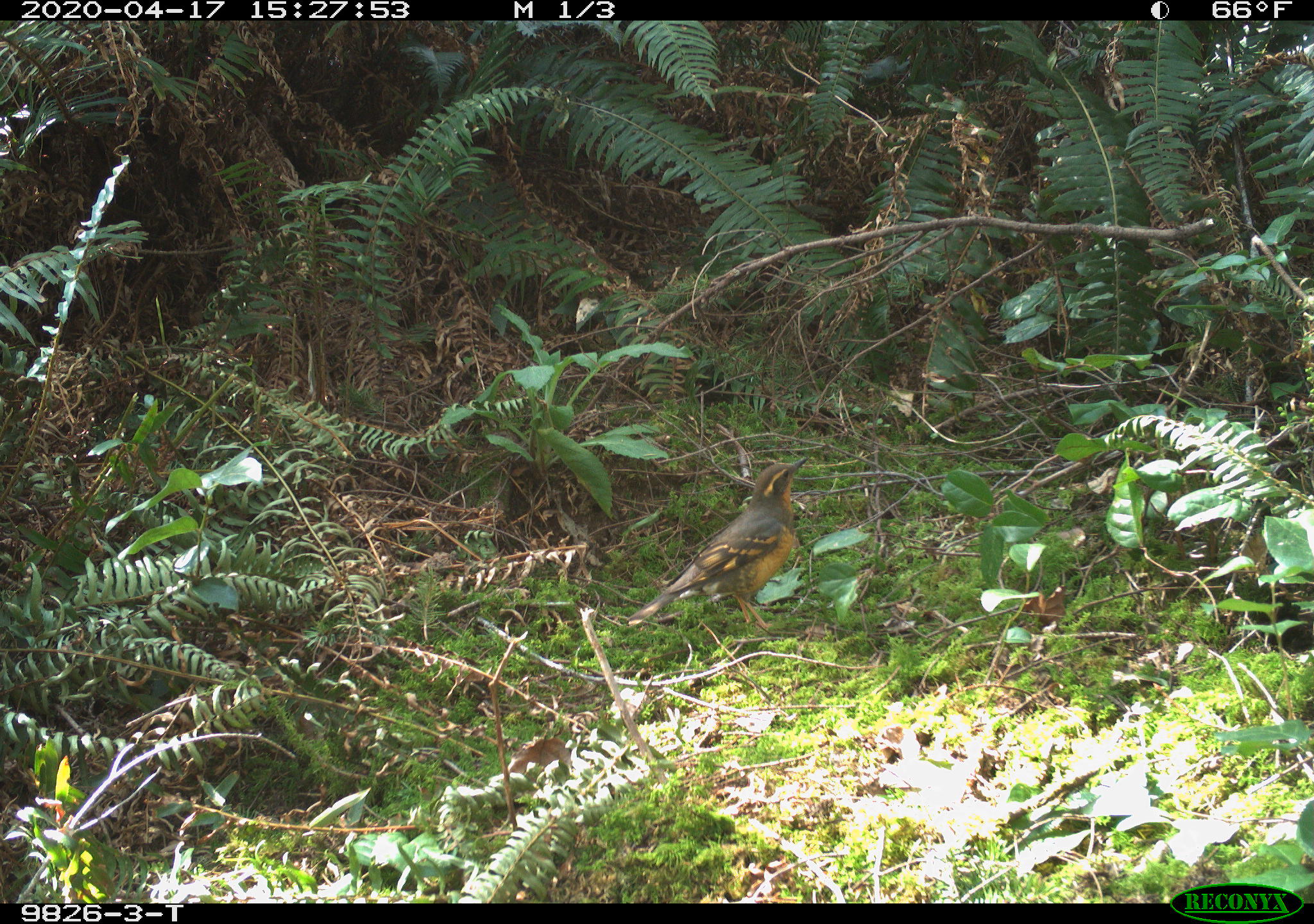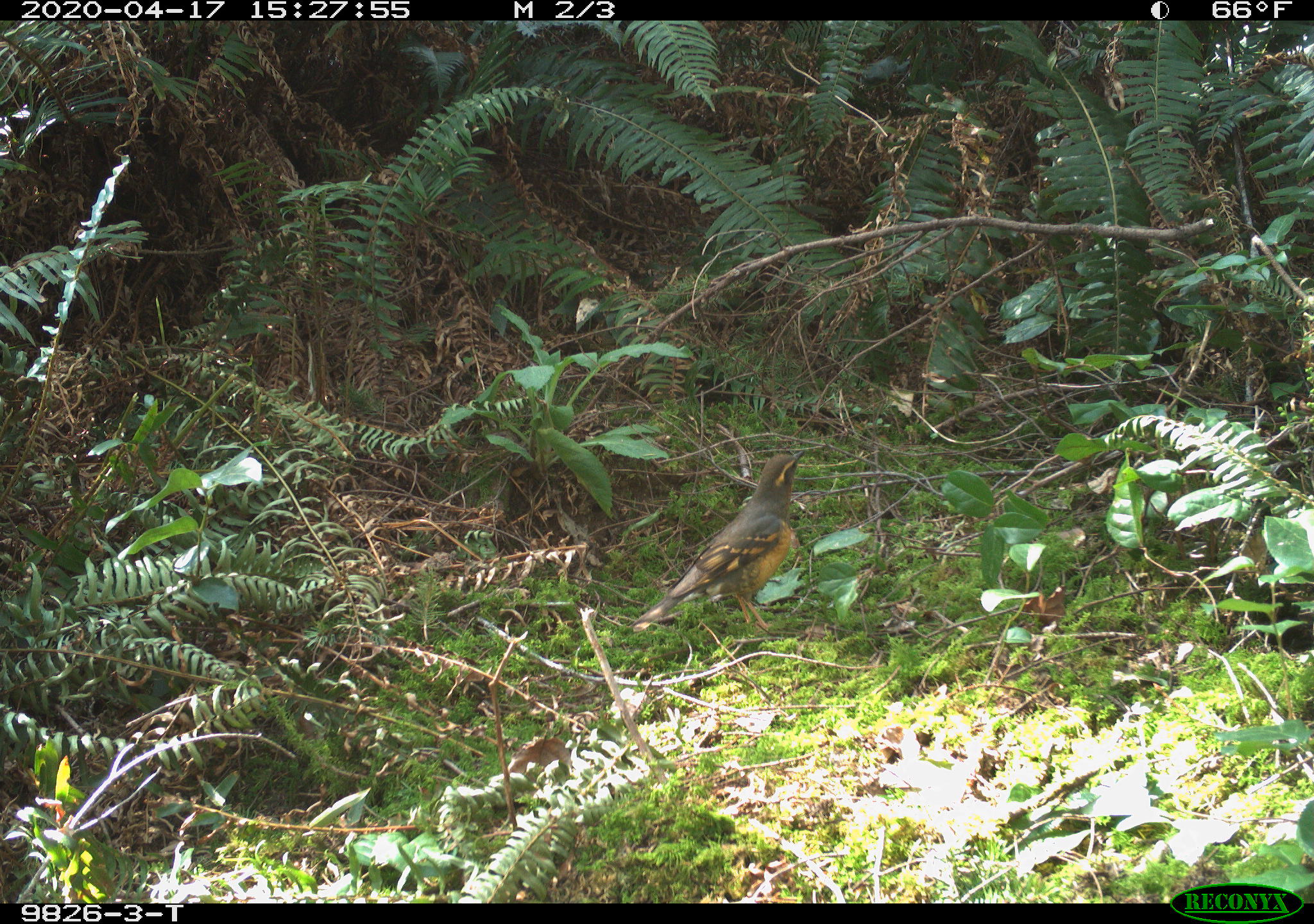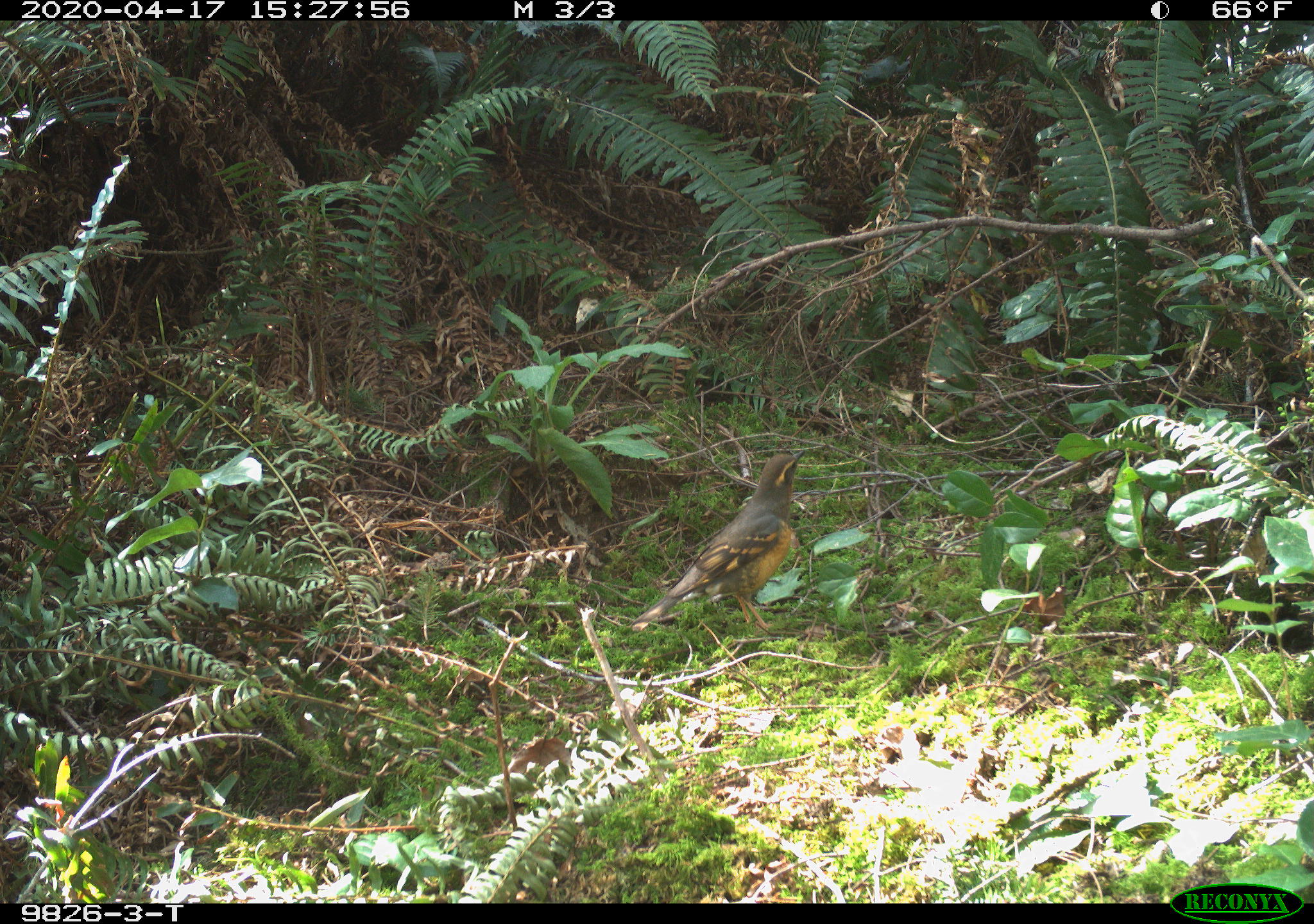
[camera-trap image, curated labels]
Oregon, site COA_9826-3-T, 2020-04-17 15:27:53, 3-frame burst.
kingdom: Animalia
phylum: Chordata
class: Aves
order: Passeriformes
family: Turdidae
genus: Ixoreus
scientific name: Ixoreus naevius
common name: varied thrush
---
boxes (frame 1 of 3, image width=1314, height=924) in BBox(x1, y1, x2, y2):
varied thrush: BBox(633, 454, 805, 625)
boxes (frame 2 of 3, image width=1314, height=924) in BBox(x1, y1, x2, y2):
varied thrush: BBox(645, 454, 805, 624)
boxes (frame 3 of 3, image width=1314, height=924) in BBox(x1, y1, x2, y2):
varied thrush: BBox(657, 449, 805, 629)